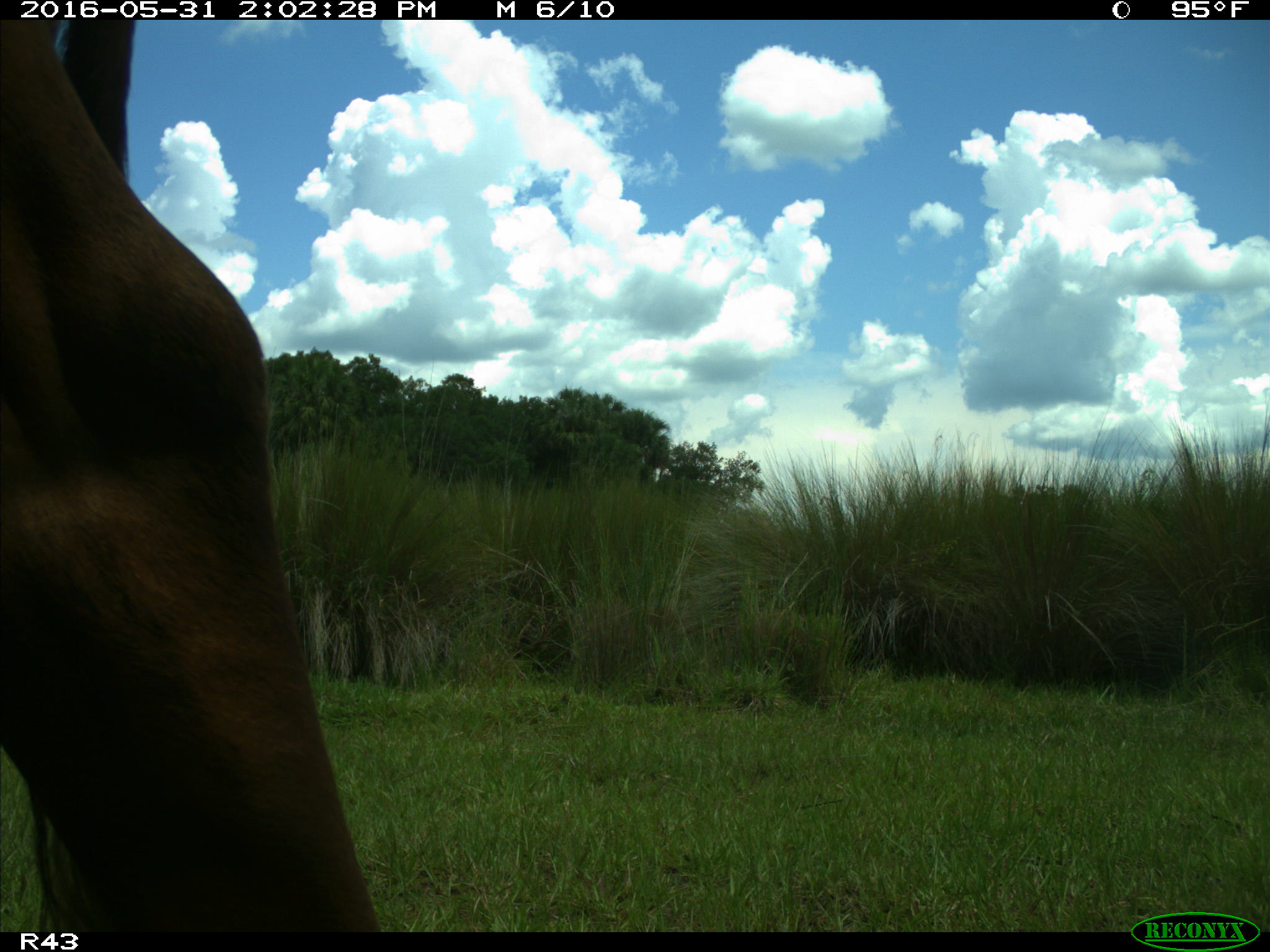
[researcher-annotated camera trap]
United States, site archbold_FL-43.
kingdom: Animalia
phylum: Chordata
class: Mammalia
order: Artiodactyla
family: Bovidae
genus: Bos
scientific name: Bos taurus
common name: domestic cow